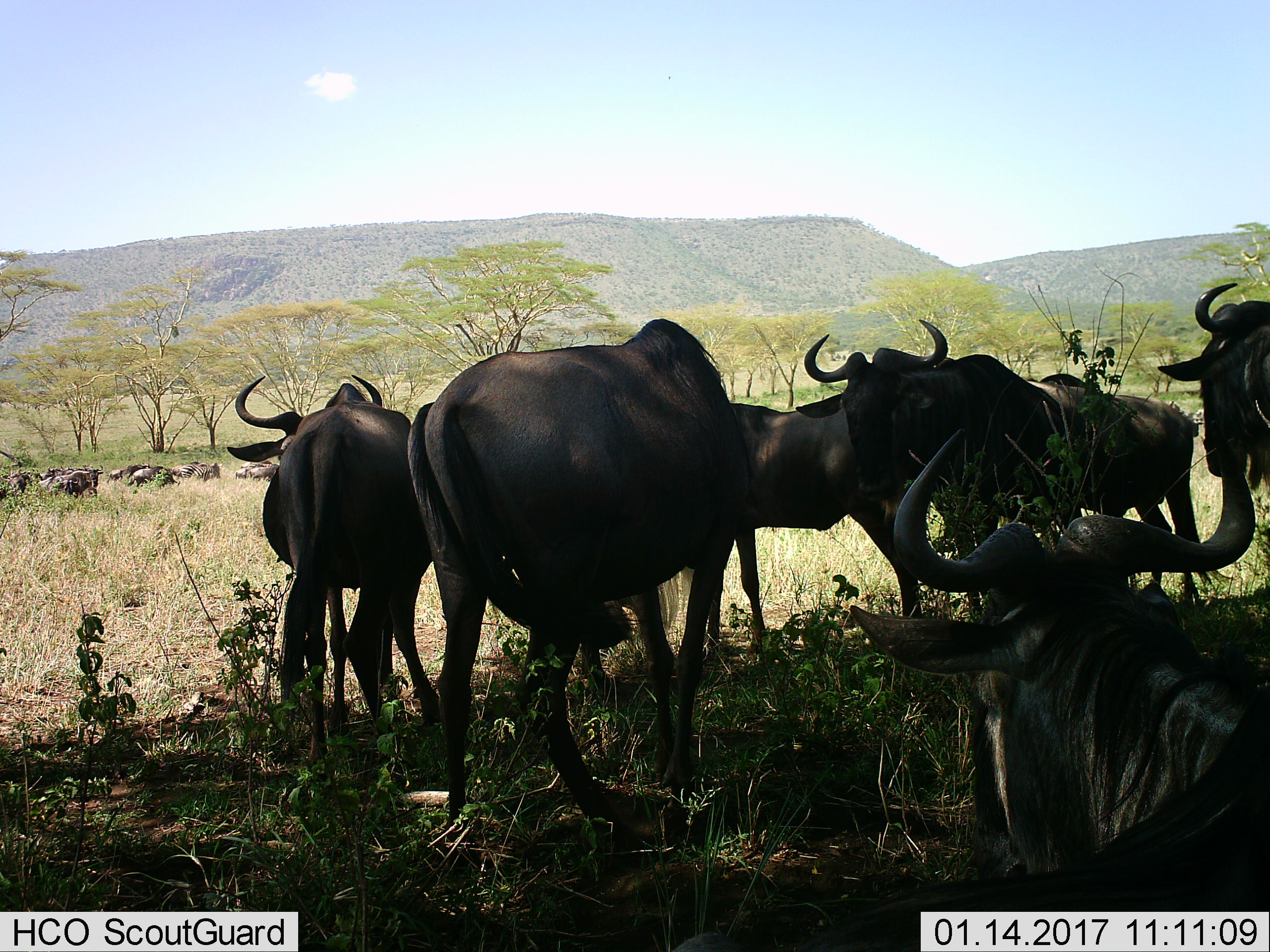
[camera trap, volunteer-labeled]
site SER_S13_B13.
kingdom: Animalia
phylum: Chordata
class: Mammalia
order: Artiodactyla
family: Bovidae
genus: Connochaetes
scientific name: Connochaetes taurinus taurinus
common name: blue wildebeest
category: wildebeestblue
Wildebeestblue (blue wildebeest) (Connochaetes taurinus taurinus), count 9. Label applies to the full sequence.